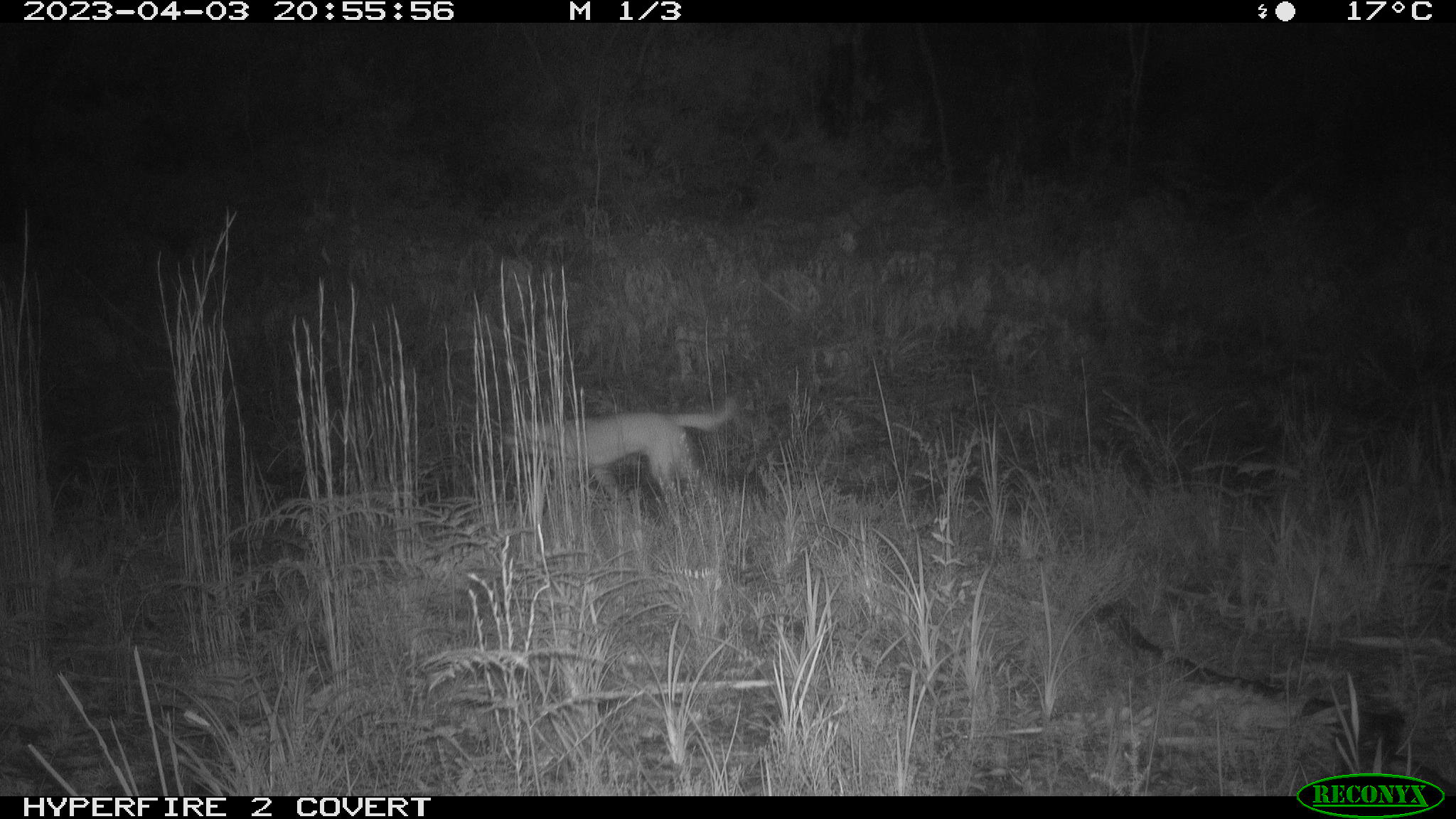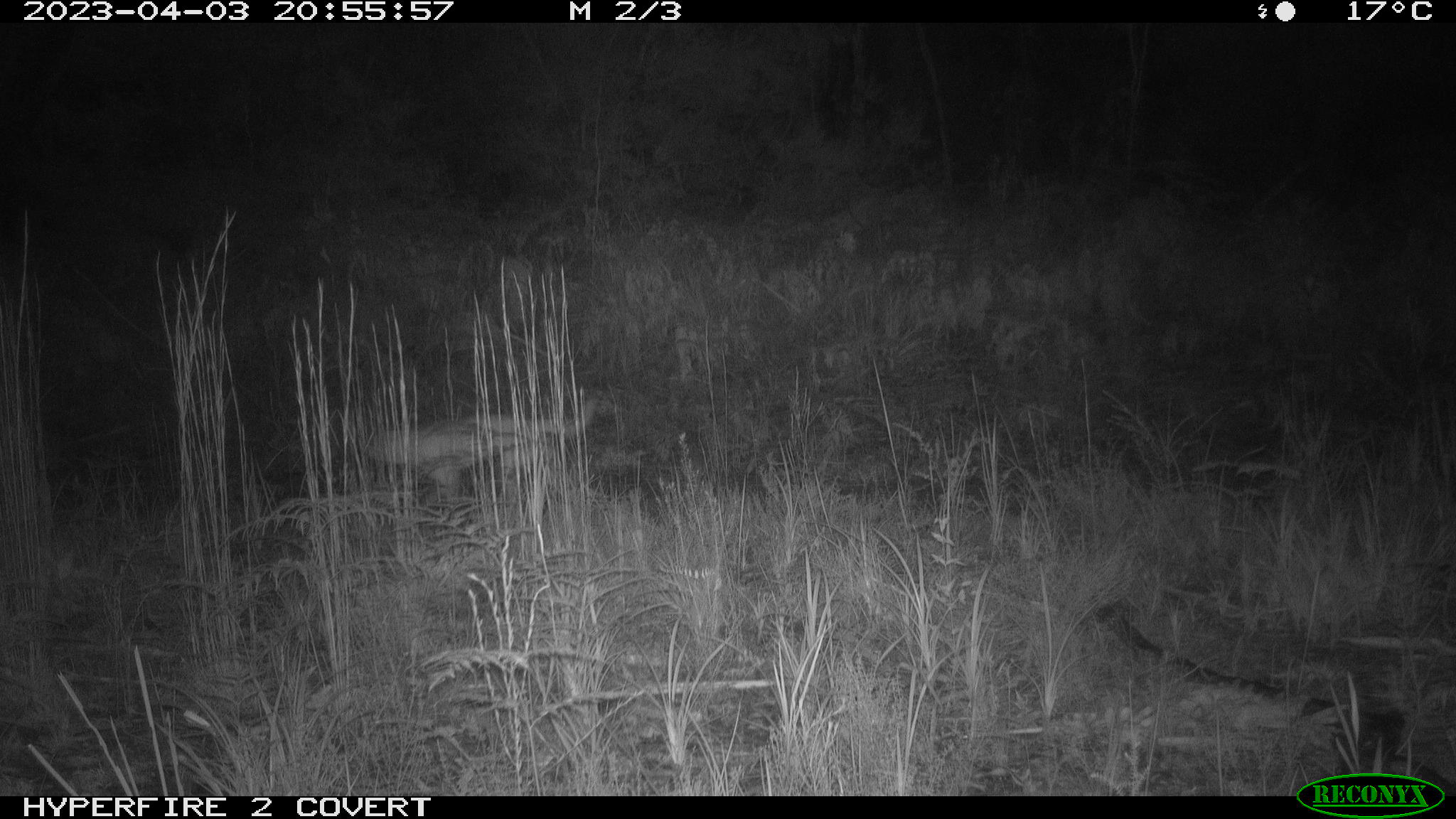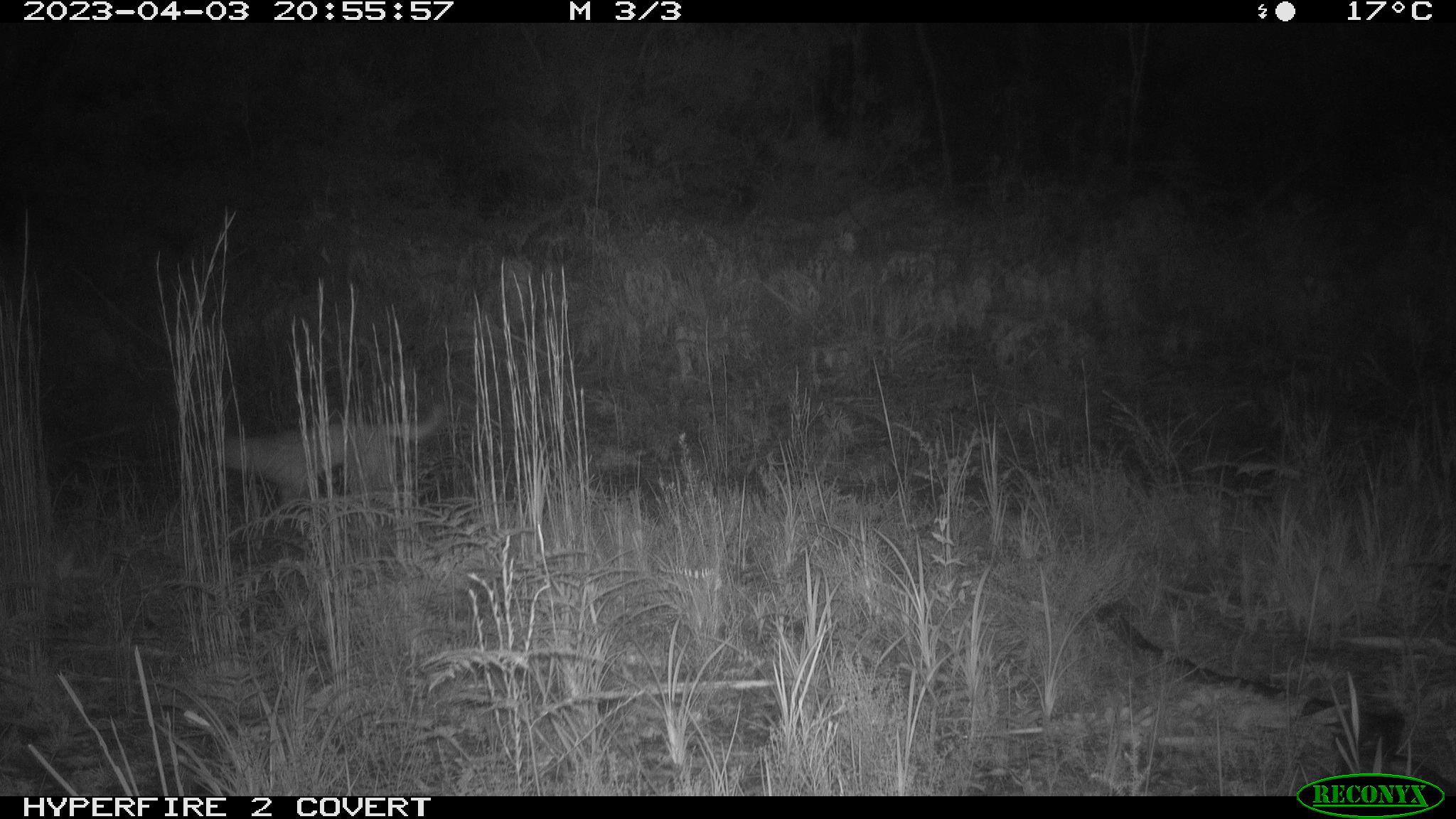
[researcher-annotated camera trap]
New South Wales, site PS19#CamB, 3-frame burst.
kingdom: Animalia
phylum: Chordata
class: Mammalia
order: Carnivora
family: Canidae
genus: Canis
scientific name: Canis familiaris dingo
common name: dingo